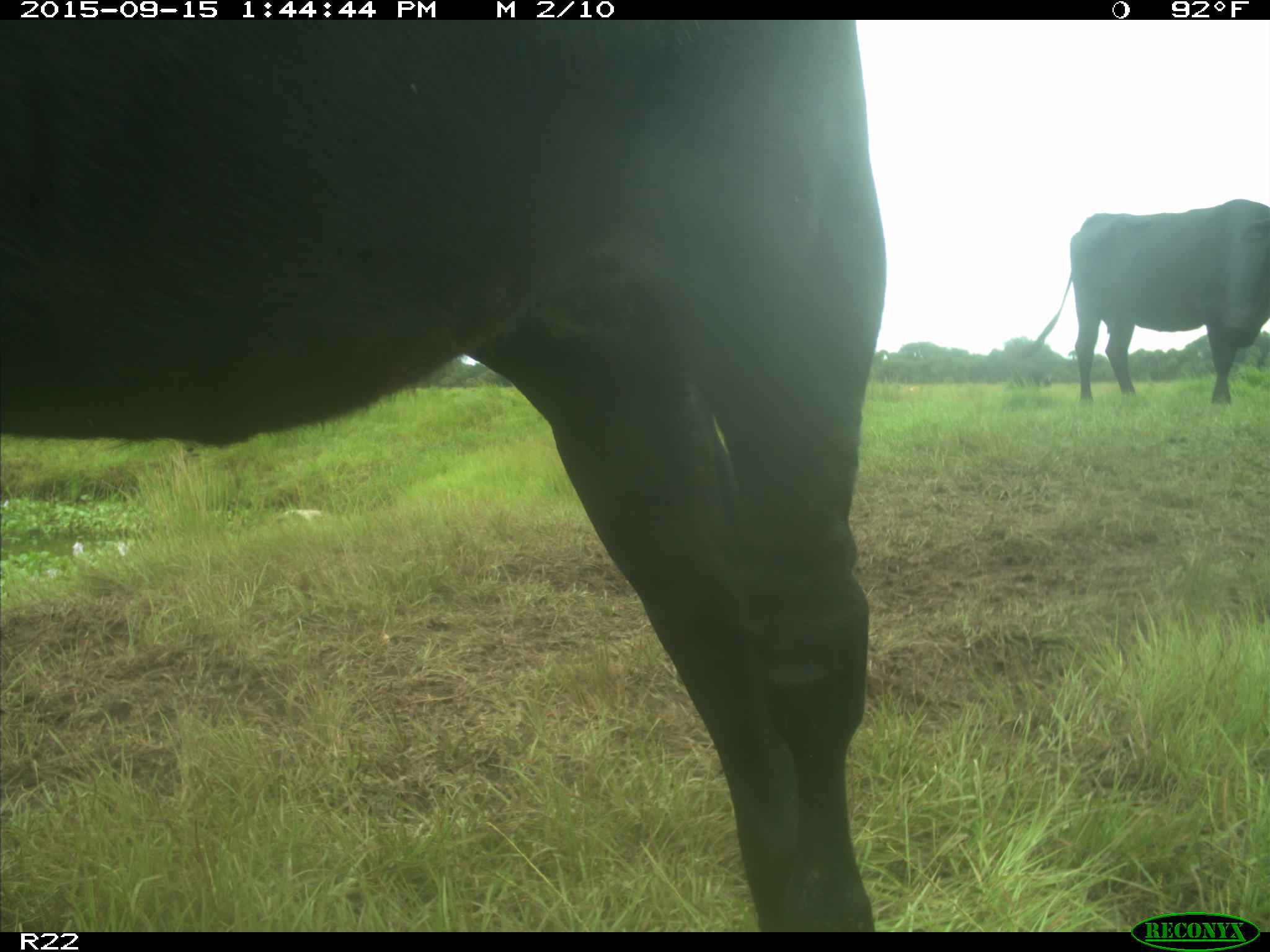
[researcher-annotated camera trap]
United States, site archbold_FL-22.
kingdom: Animalia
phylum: Chordata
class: Mammalia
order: Artiodactyla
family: Bovidae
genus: Bos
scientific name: Bos taurus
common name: domestic cow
Bos taurus (domestic cow).